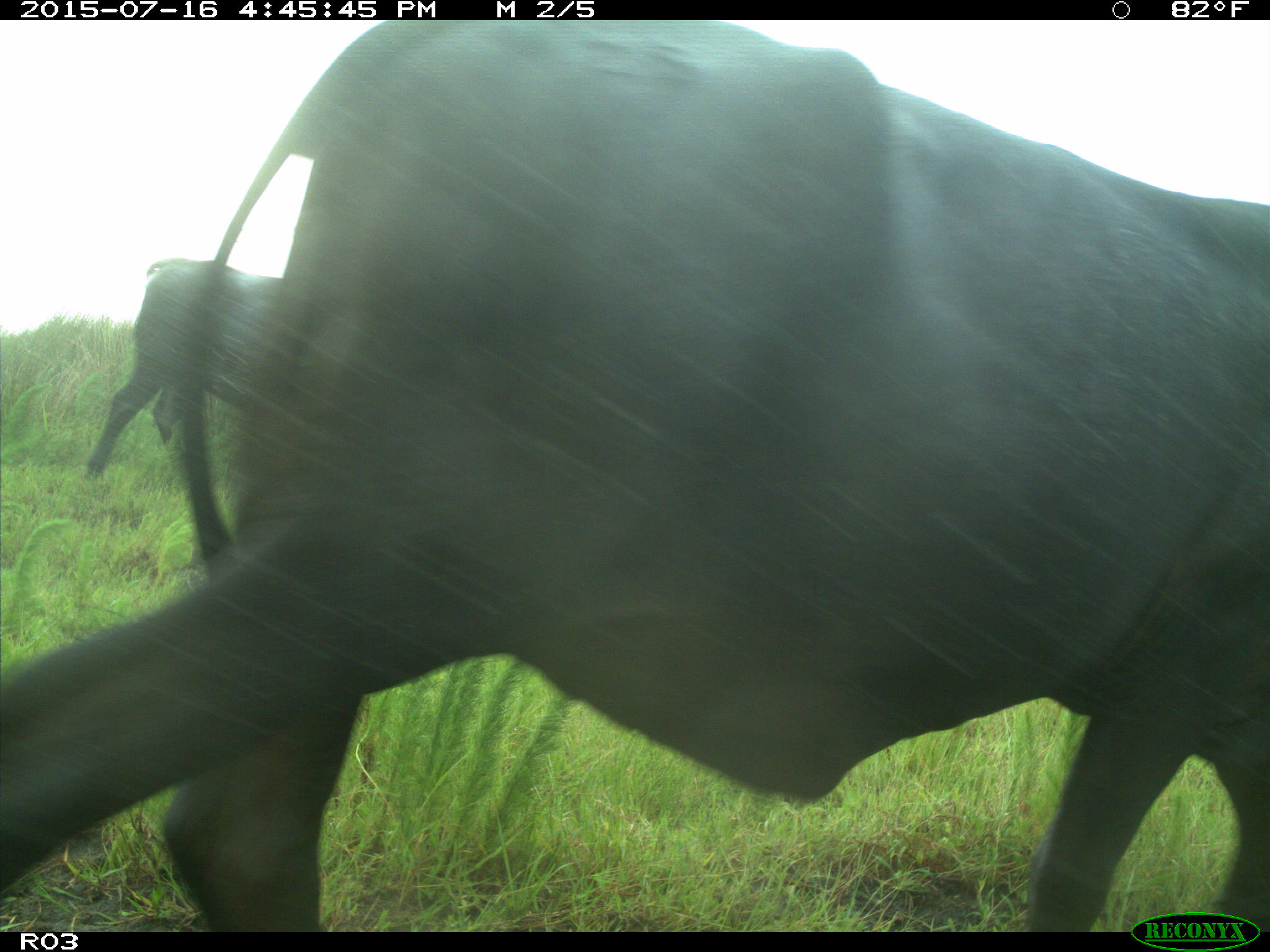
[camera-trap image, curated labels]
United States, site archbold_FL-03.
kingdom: Animalia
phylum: Chordata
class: Mammalia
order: Artiodactyla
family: Bovidae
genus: Bos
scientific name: Bos taurus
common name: domestic cow